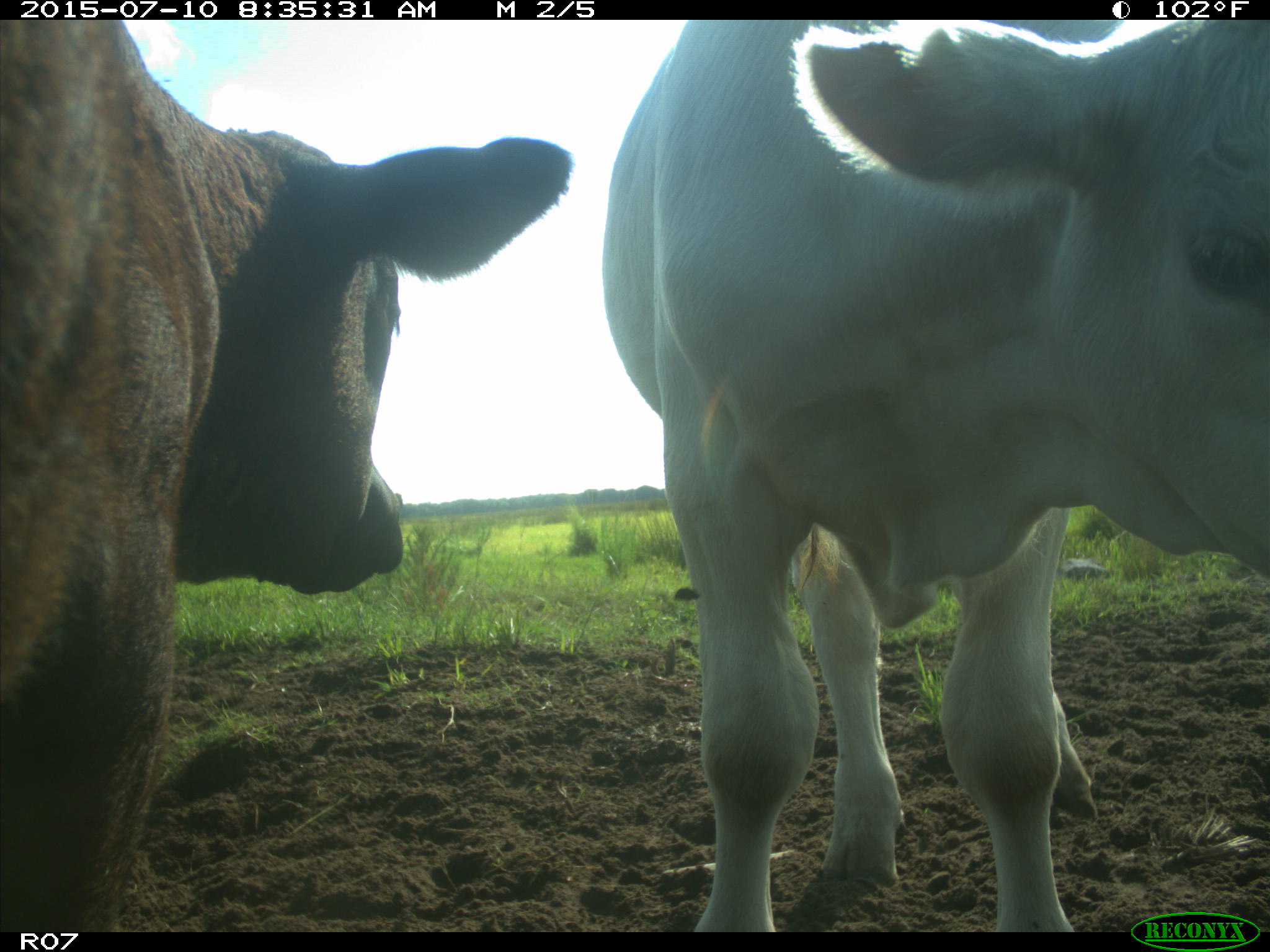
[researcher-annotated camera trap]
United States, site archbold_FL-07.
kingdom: Animalia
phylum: Chordata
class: Mammalia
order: Artiodactyla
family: Bovidae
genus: Bos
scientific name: Bos taurus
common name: domestic cow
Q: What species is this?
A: Bos taurus (domestic cow).